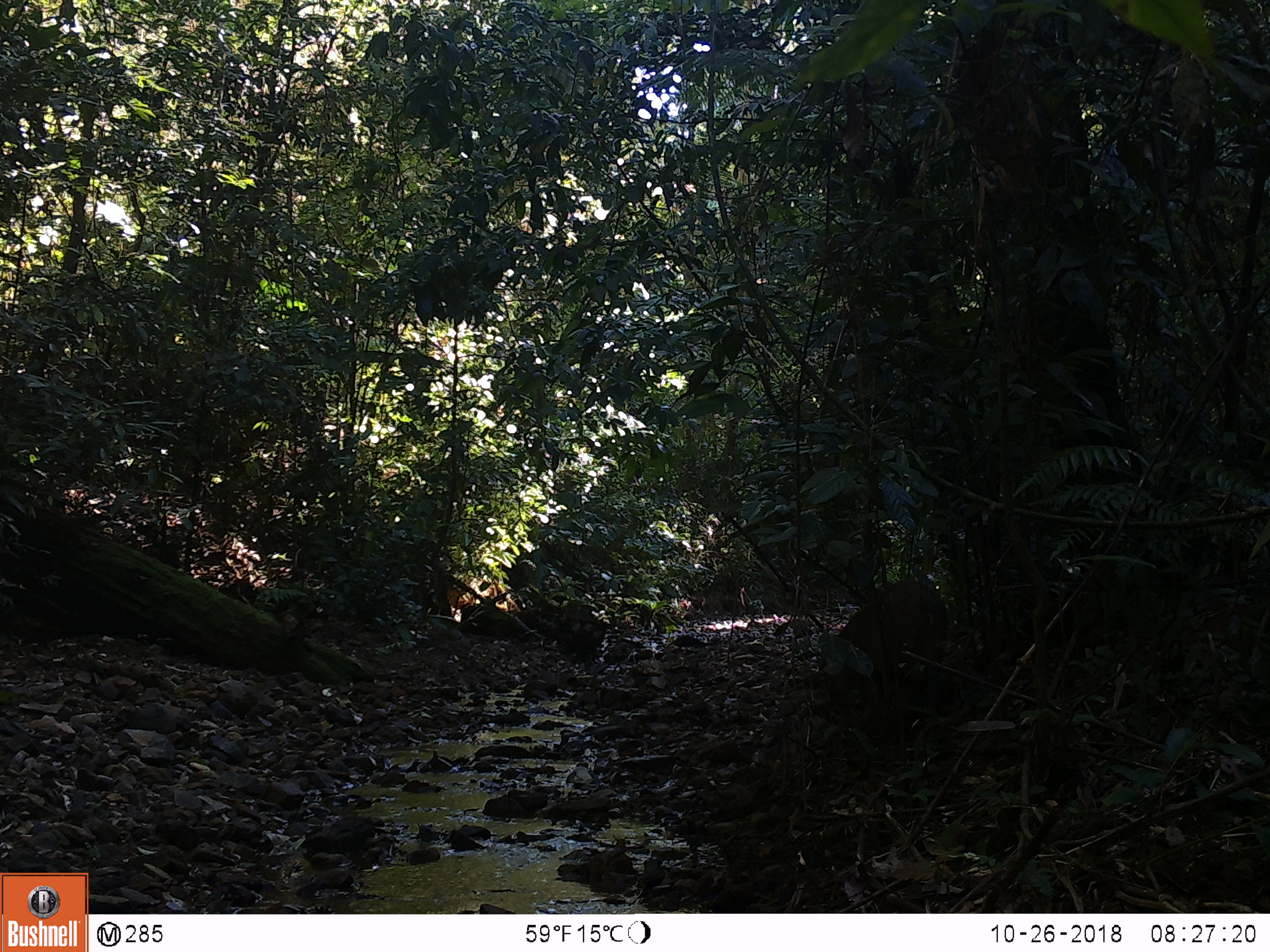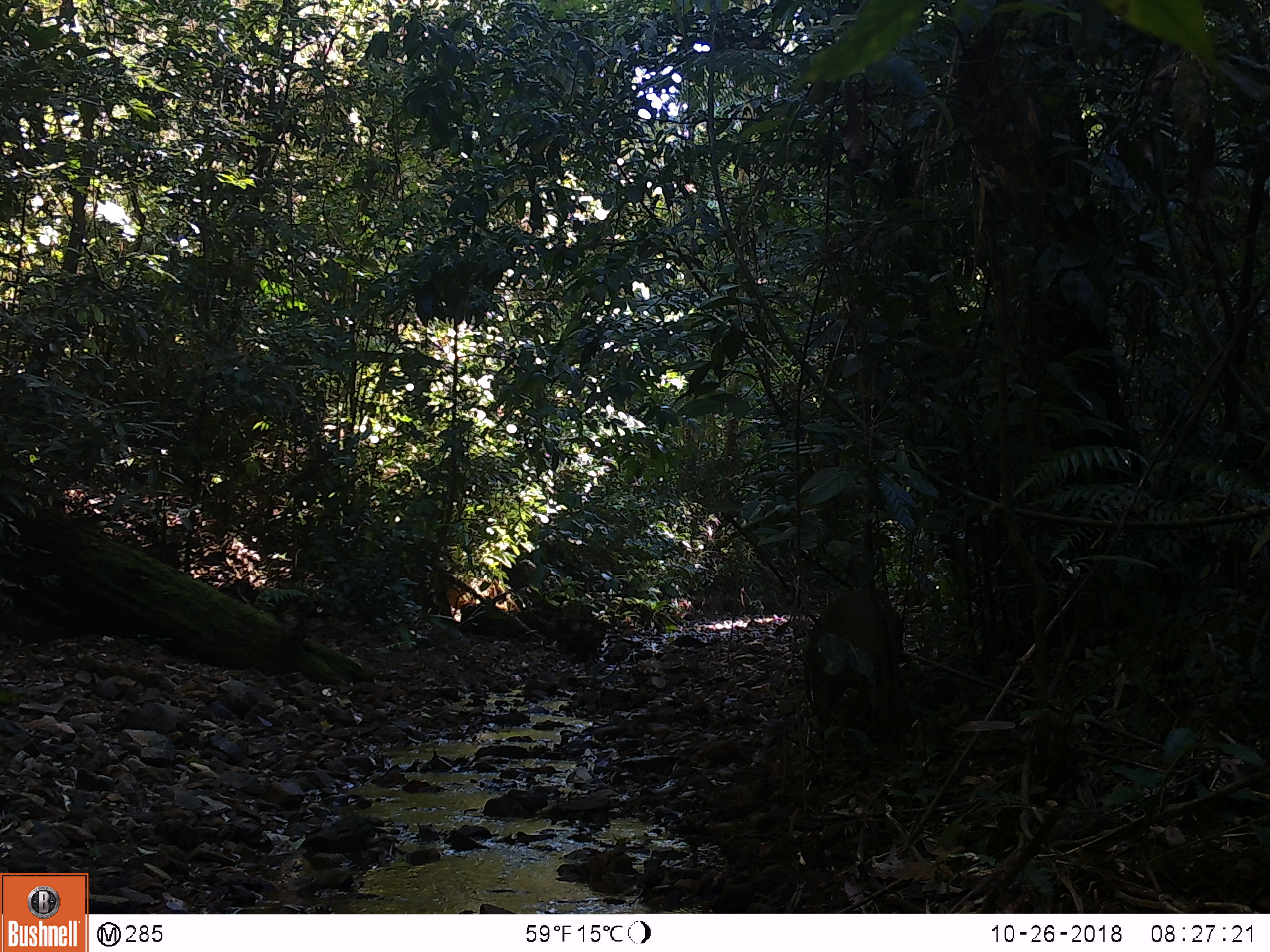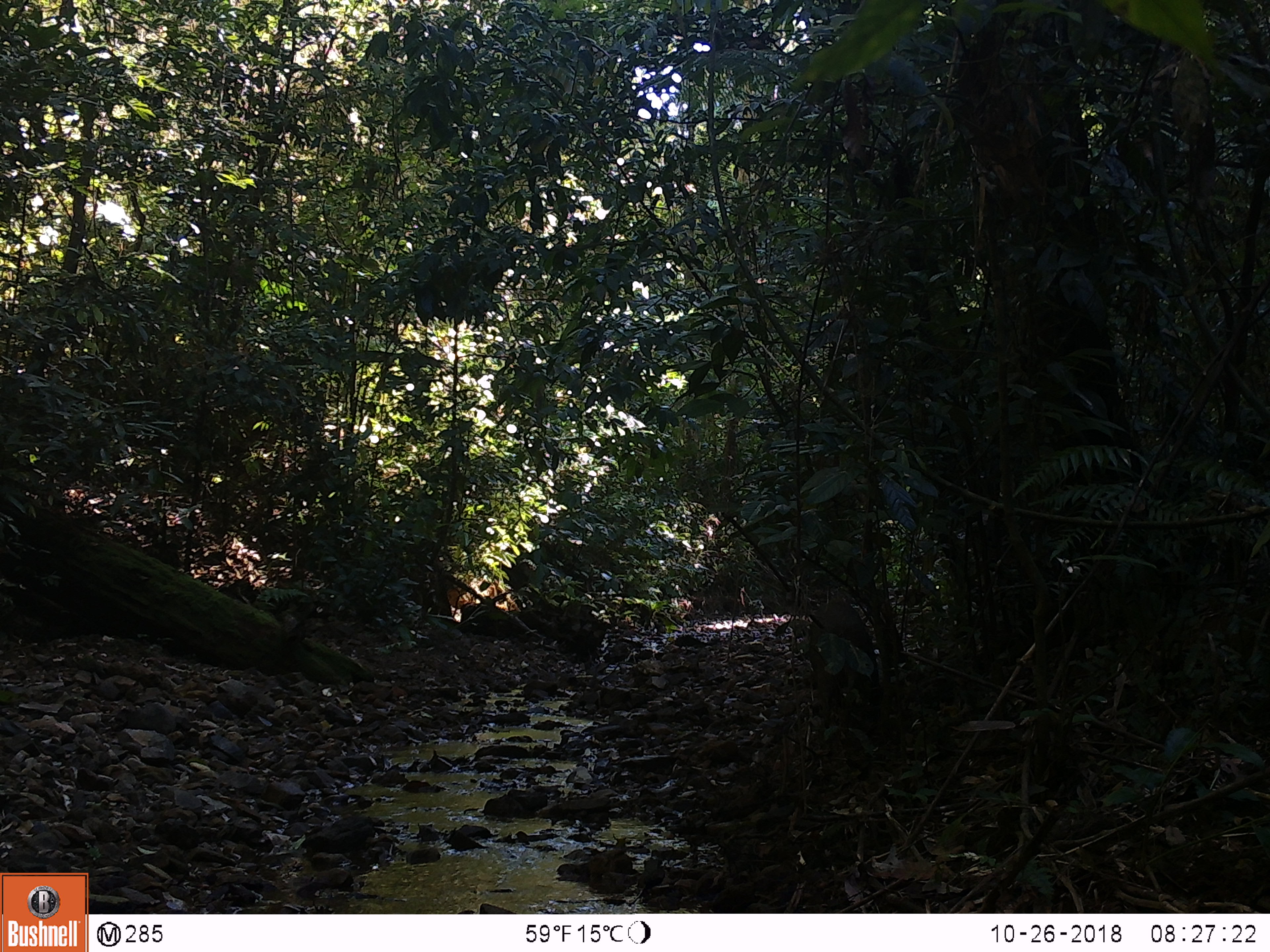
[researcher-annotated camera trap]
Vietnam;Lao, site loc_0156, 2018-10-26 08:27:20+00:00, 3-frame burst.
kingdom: Animalia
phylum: Chordata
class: Mammalia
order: Artiodactyla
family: Suidae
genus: Sus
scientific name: Sus scrofa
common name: eurasian wild pig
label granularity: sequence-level